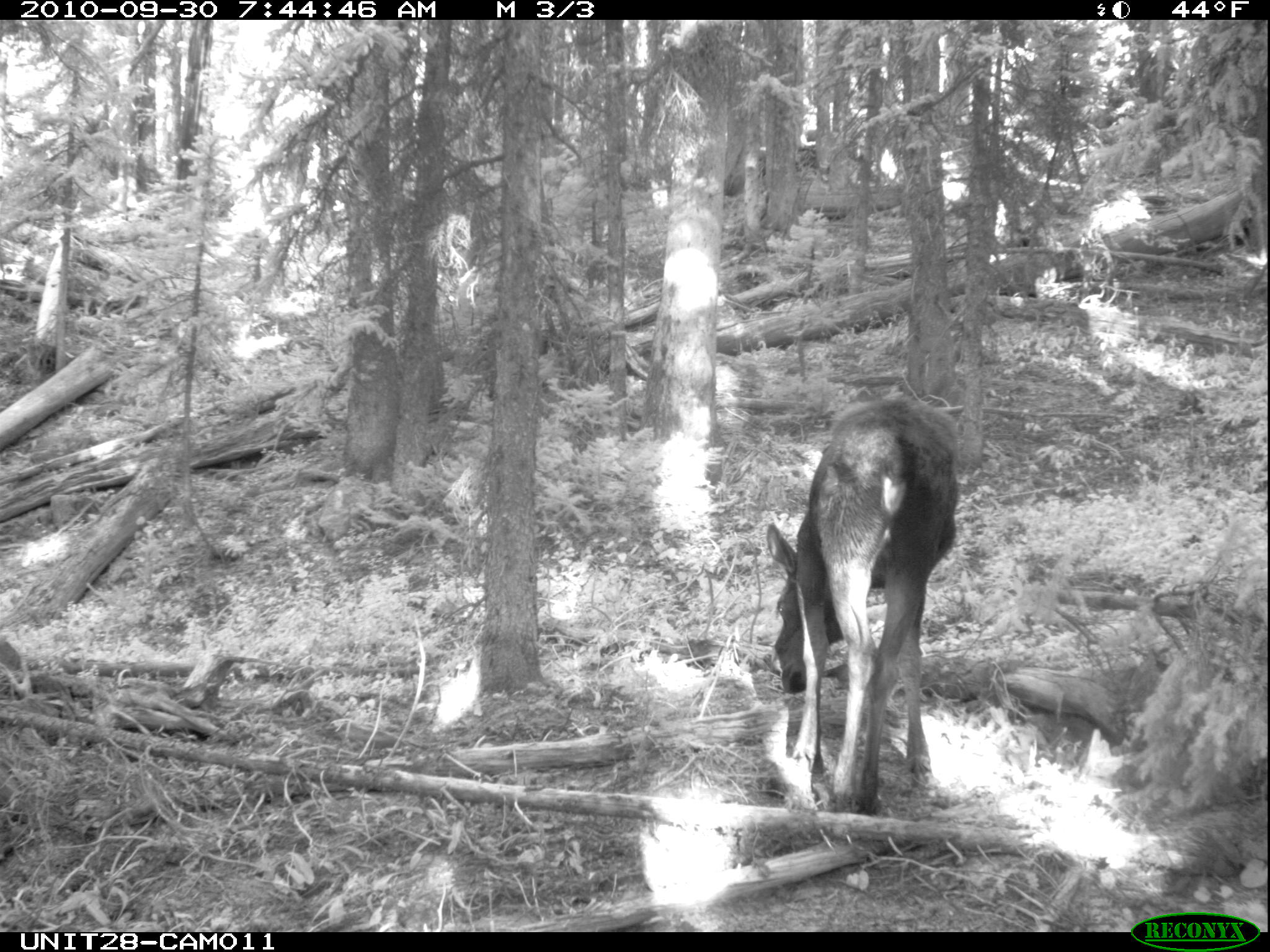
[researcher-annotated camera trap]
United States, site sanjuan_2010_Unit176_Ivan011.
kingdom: Animalia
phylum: Chordata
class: Mammalia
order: Artiodactyla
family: Cervidae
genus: Alces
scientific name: Alces alces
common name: moose